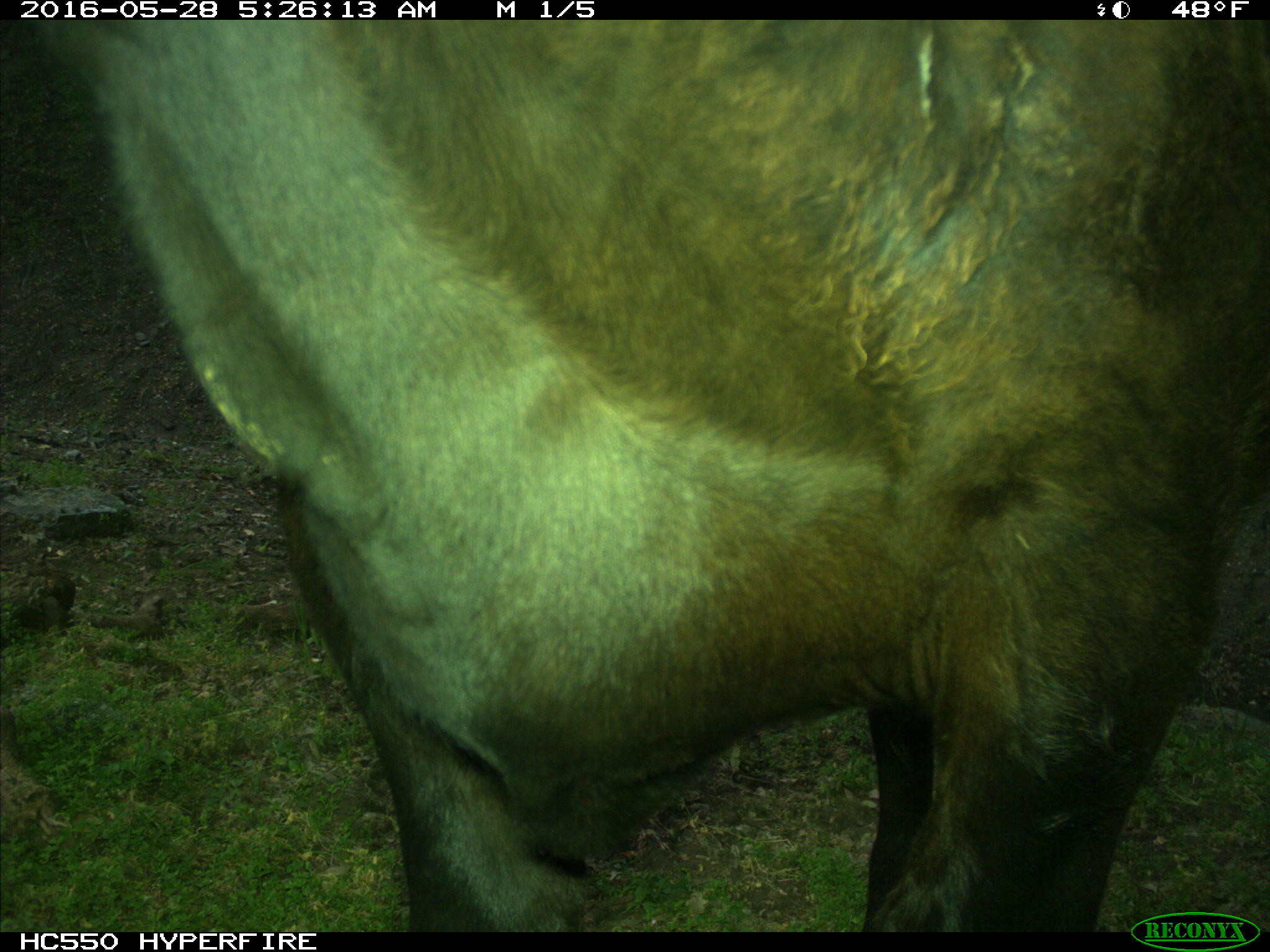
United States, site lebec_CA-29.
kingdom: Animalia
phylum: Chordata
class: Mammalia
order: Artiodactyla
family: Bovidae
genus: Bos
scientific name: Bos taurus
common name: domestic cow